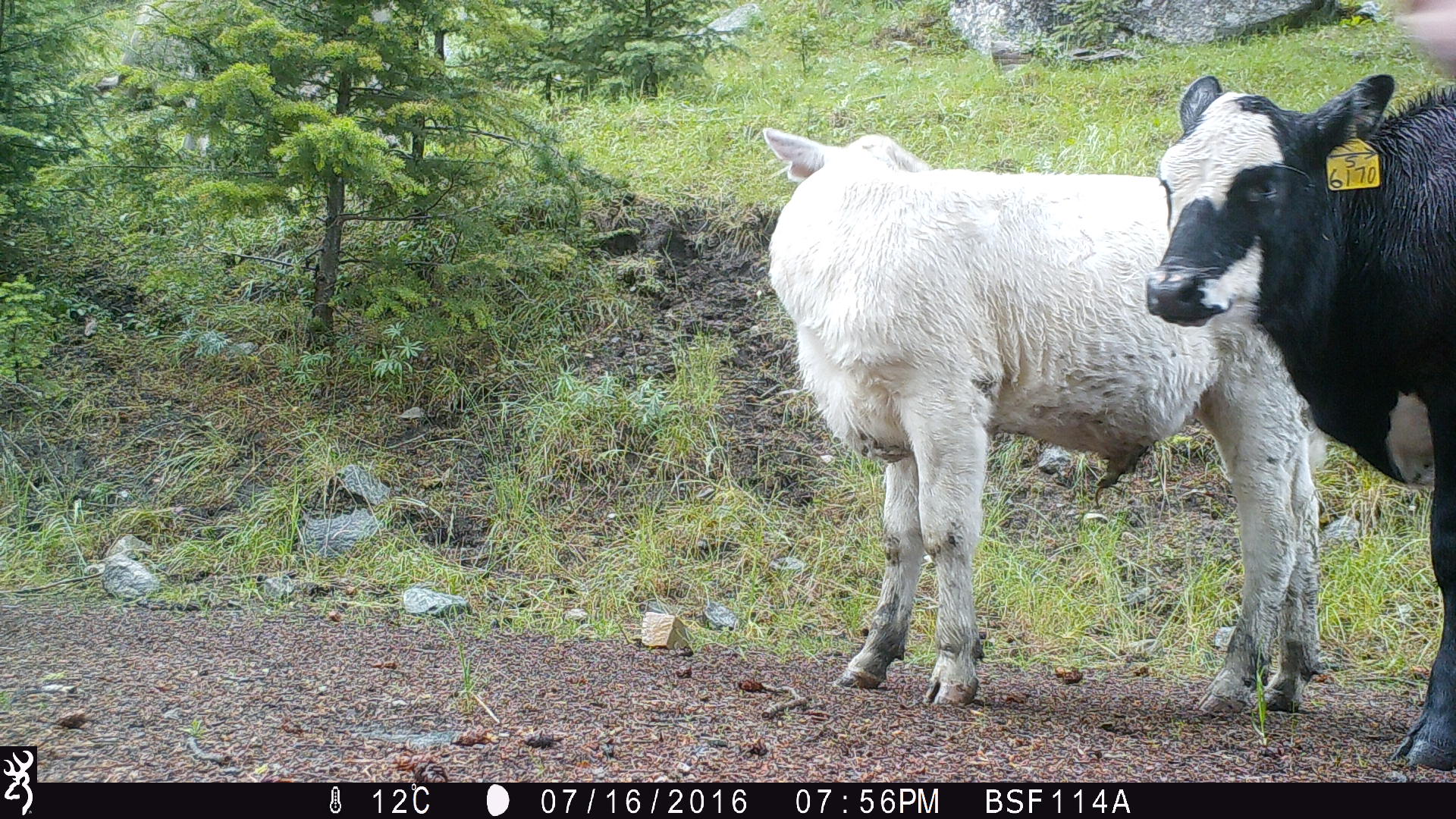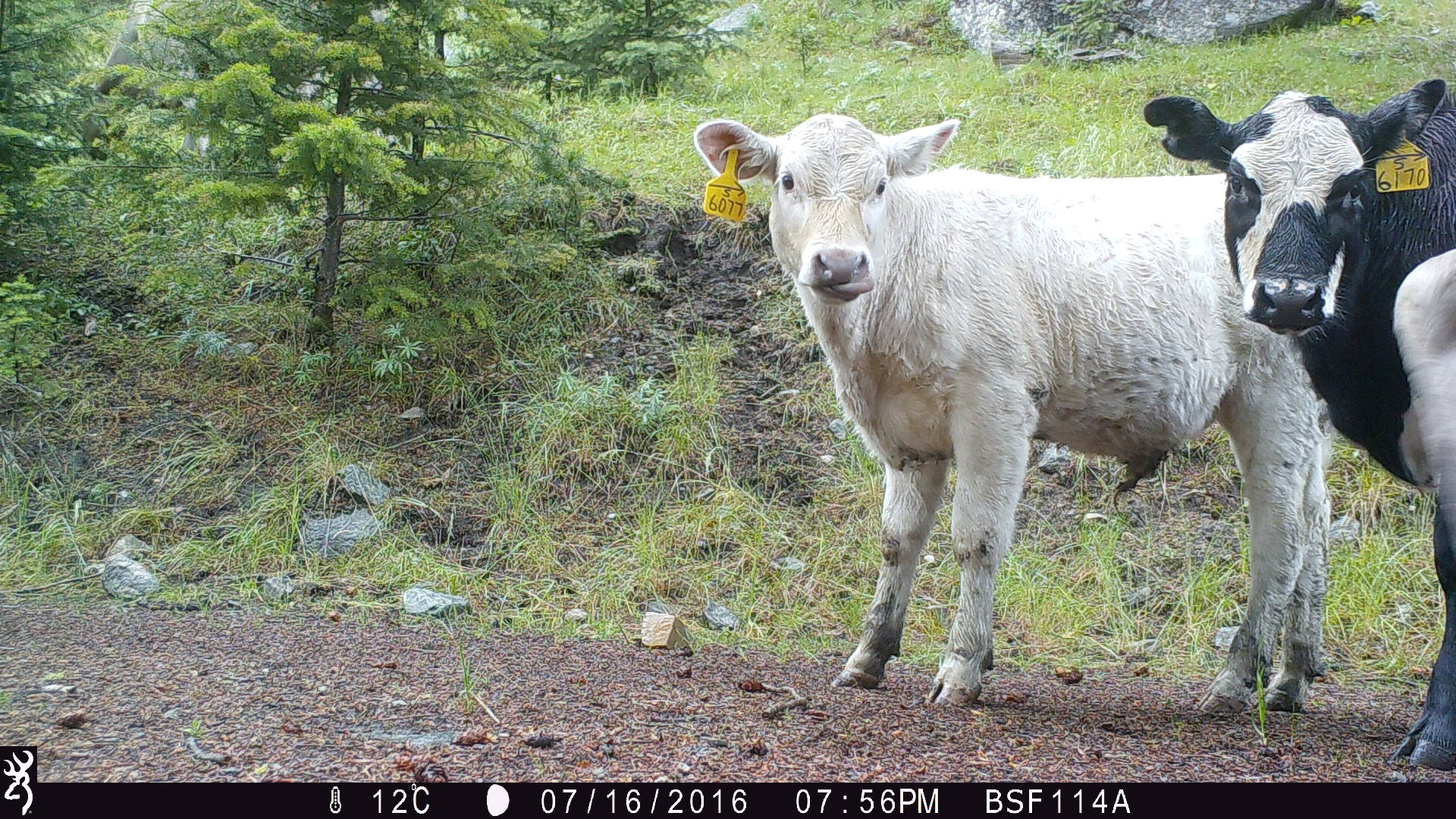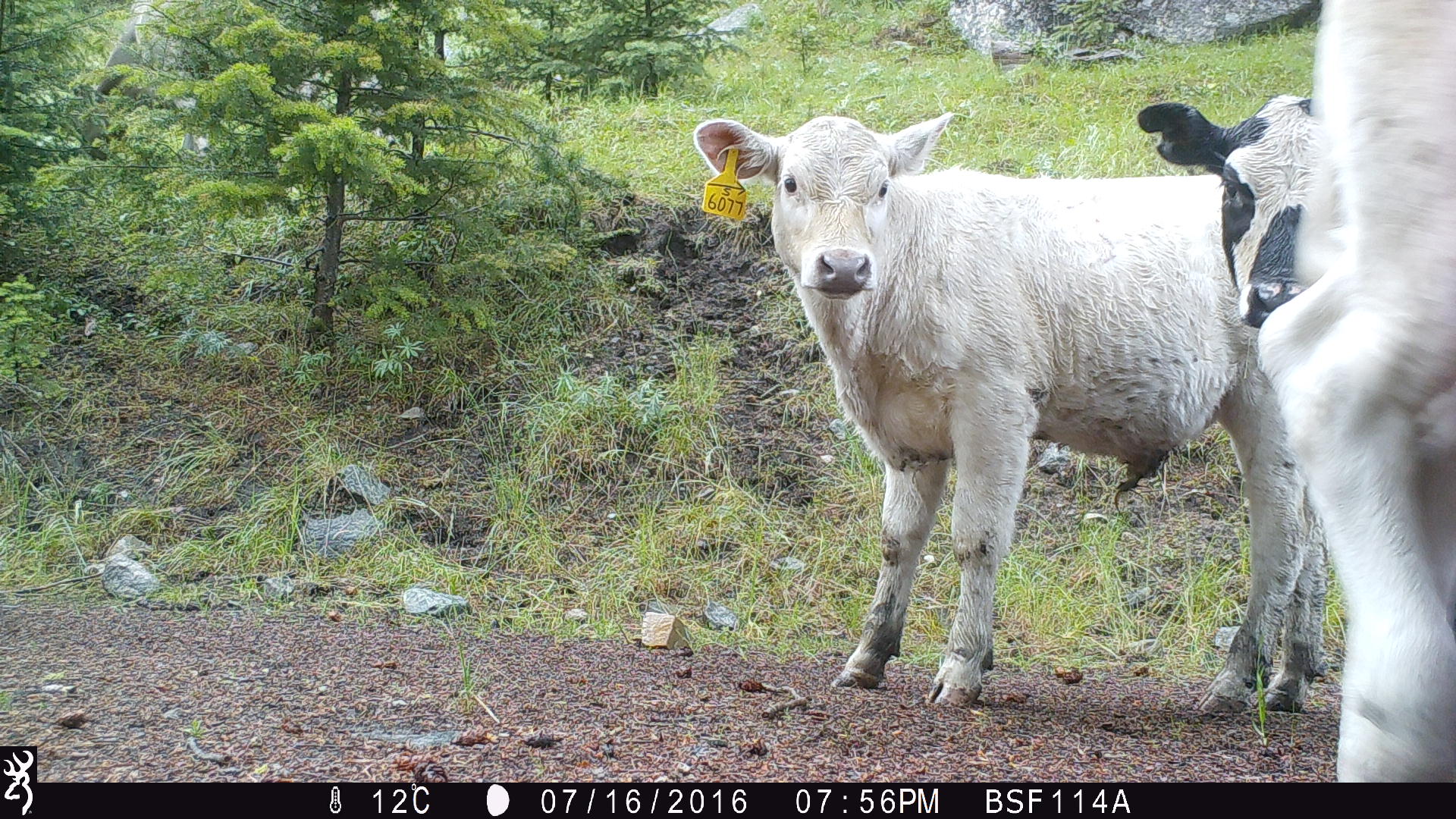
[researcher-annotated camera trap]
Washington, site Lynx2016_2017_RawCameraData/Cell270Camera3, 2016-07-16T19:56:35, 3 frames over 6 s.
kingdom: Animalia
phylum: Chordata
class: Mammalia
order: Artiodactyla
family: Bovidae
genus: Bos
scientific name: Bos taurus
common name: domestic cattle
Domestic cattle (Bos taurus). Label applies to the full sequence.